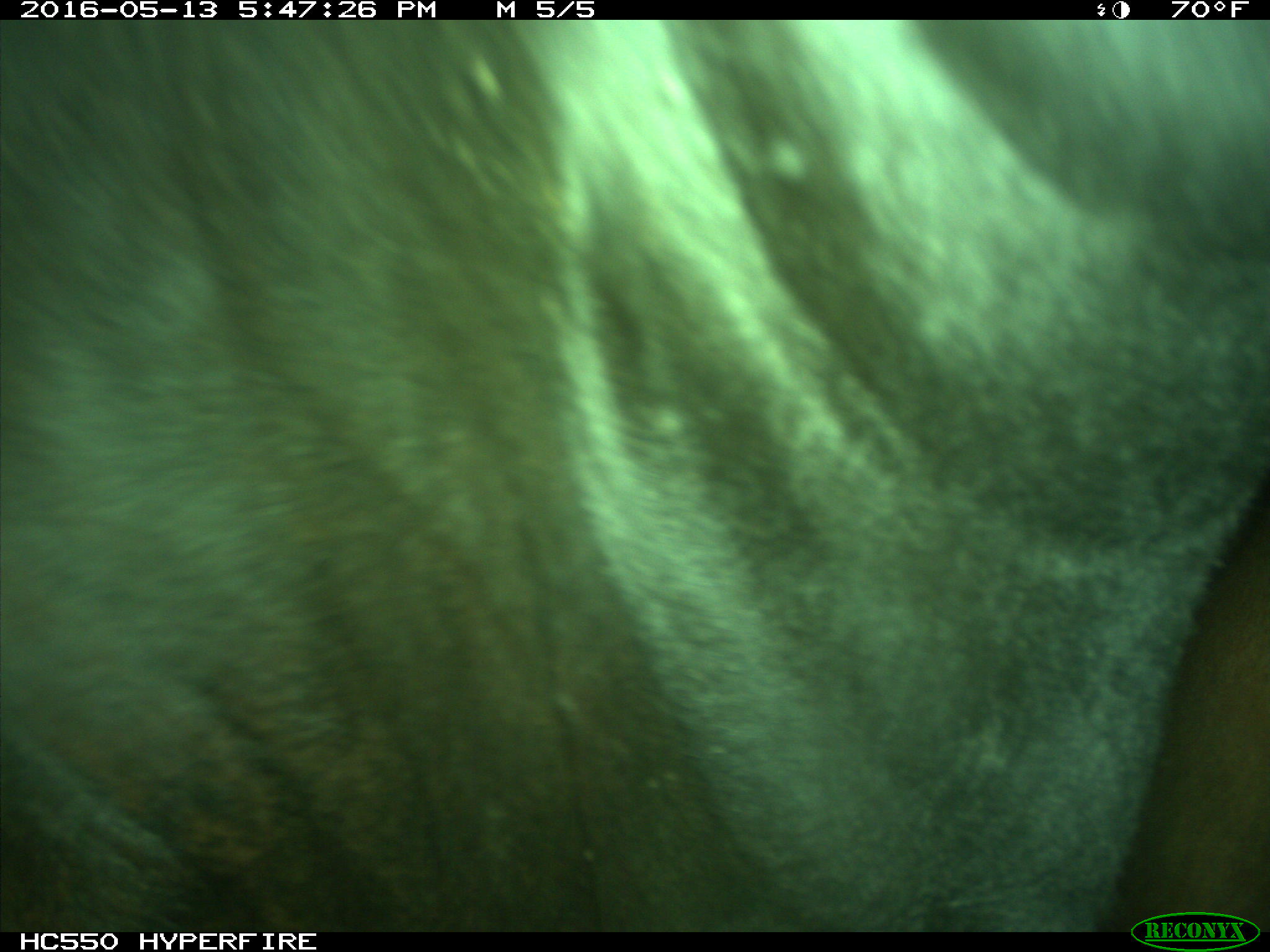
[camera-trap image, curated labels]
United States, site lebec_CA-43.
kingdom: Animalia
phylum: Chordata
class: Mammalia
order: Artiodactyla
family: Bovidae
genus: Bos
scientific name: Bos taurus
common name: domestic cow